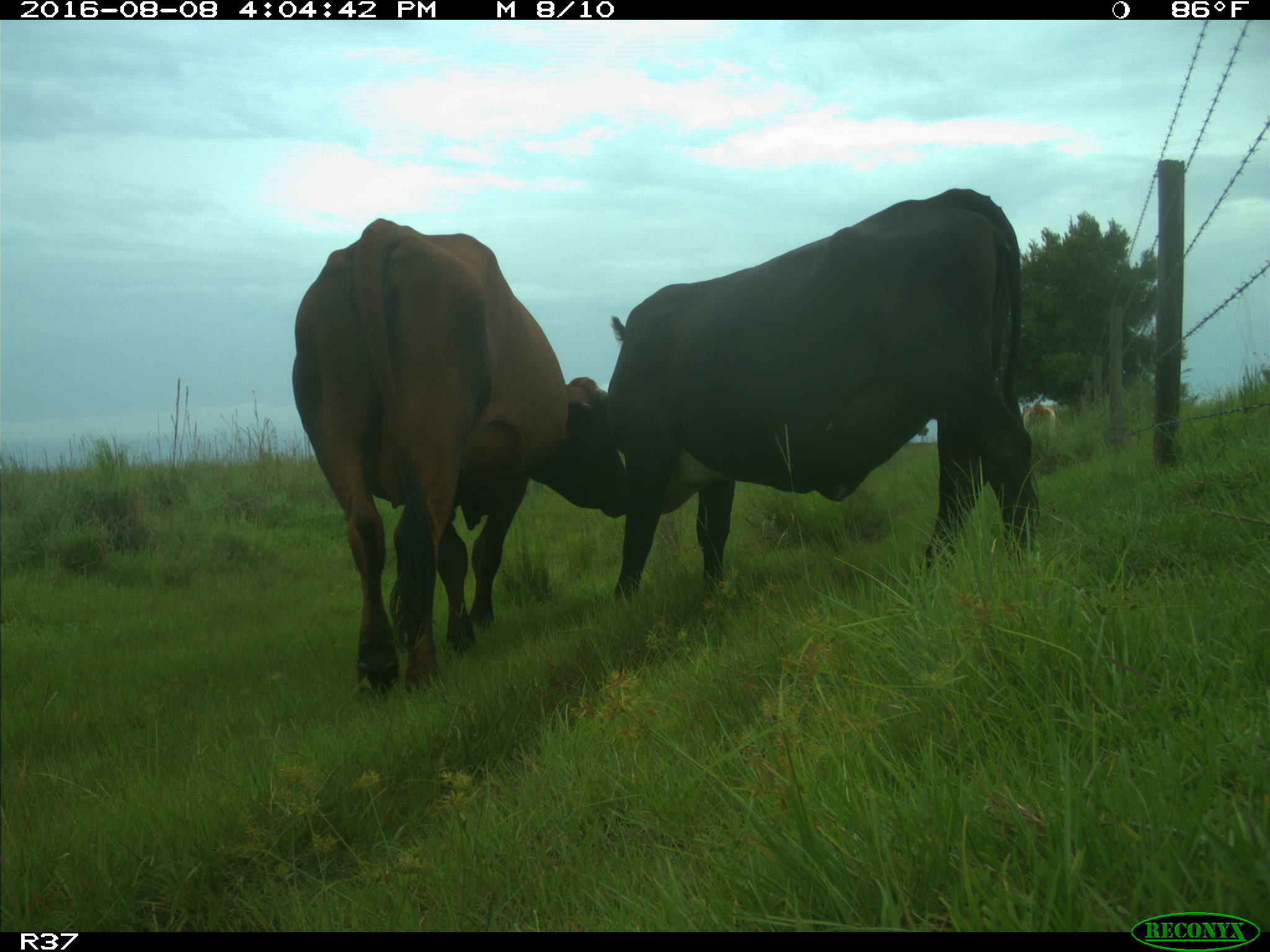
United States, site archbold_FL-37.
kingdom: Animalia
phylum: Chordata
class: Mammalia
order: Artiodactyla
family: Bovidae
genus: Bos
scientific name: Bos taurus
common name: domestic cow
Bos taurus (domestic cow).